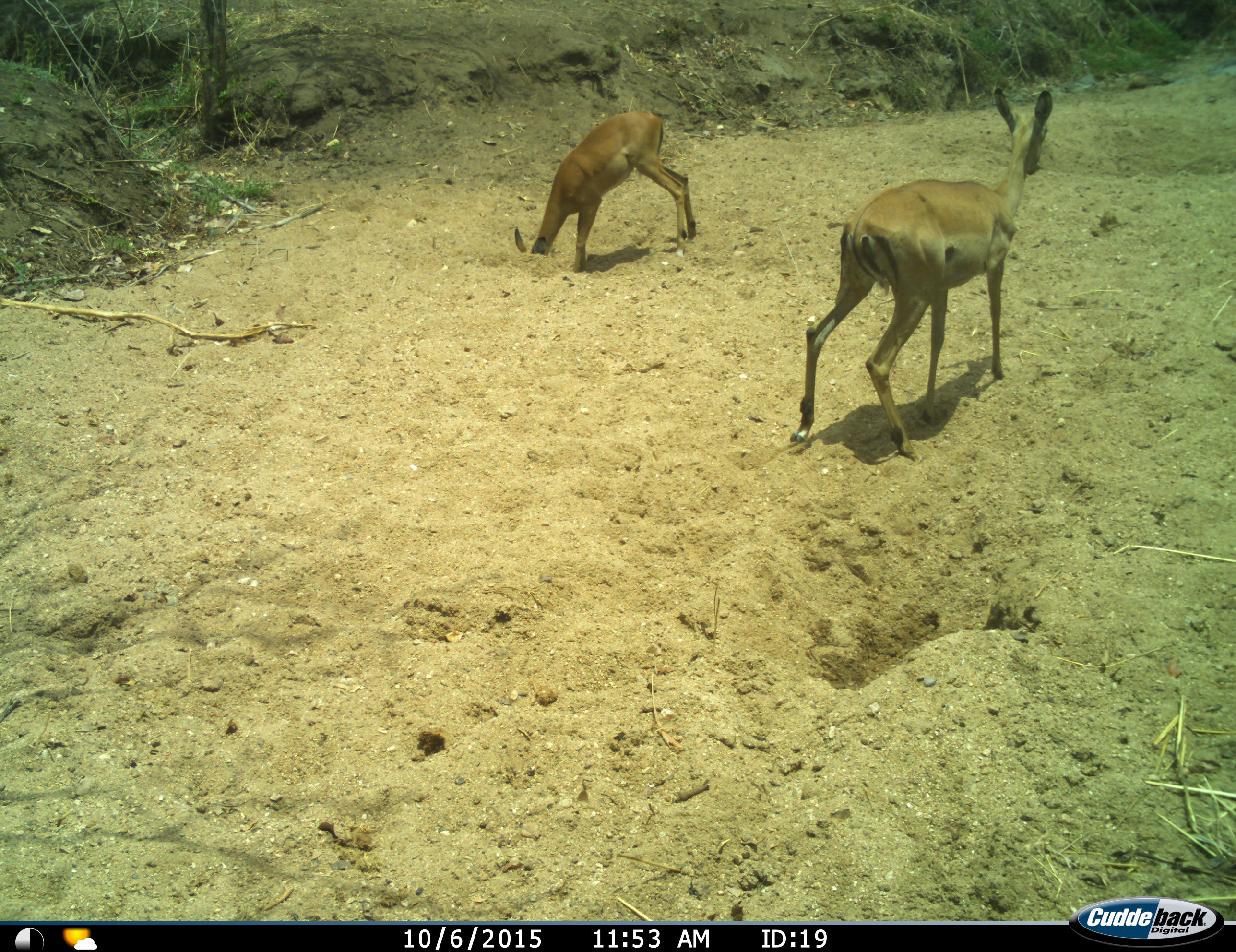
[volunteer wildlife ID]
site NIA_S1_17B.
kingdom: Animalia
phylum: Chordata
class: Mammalia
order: Artiodactyla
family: Bovidae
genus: Aepyceros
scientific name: Aepyceros melampus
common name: impala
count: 2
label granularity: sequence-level